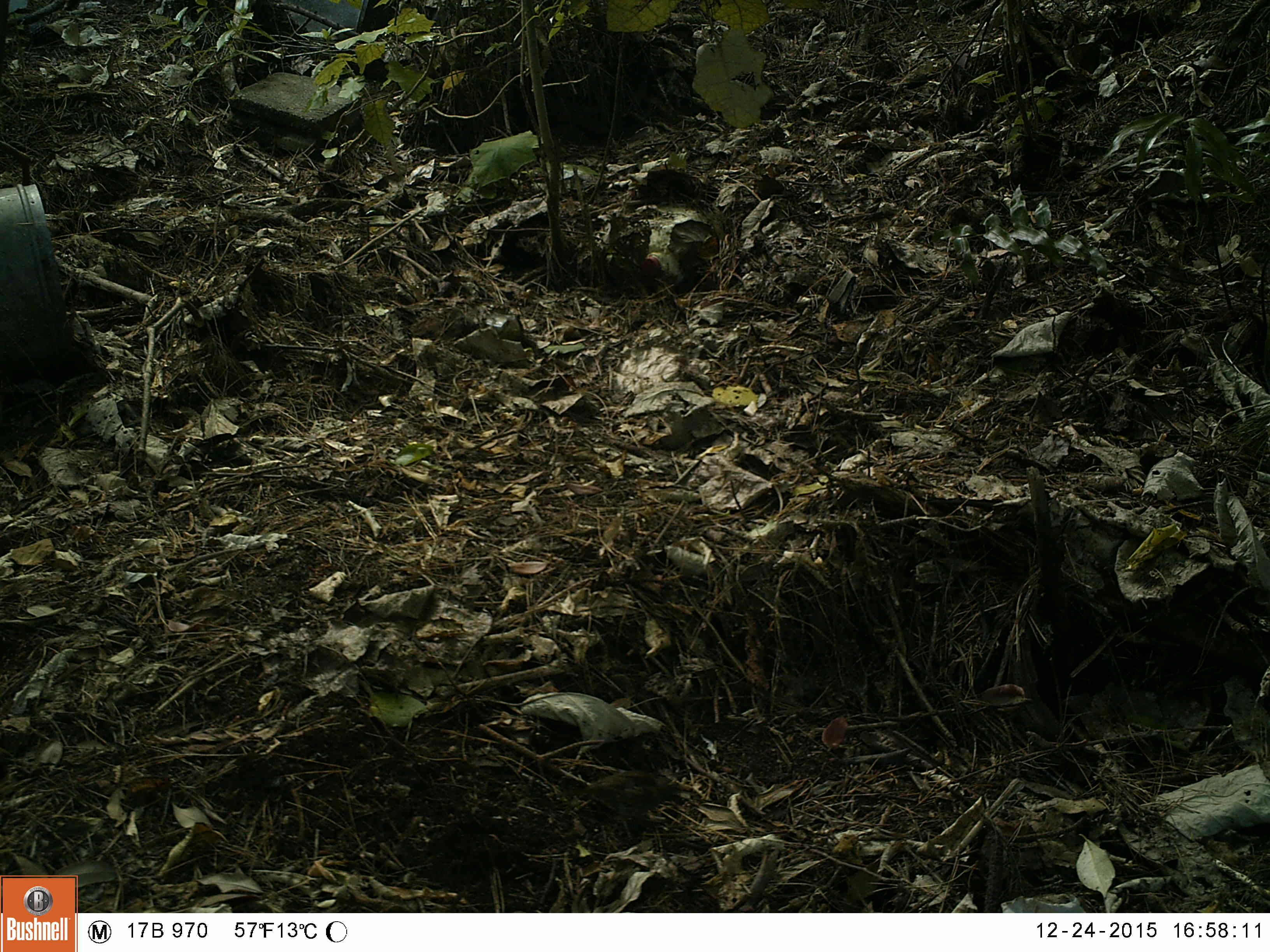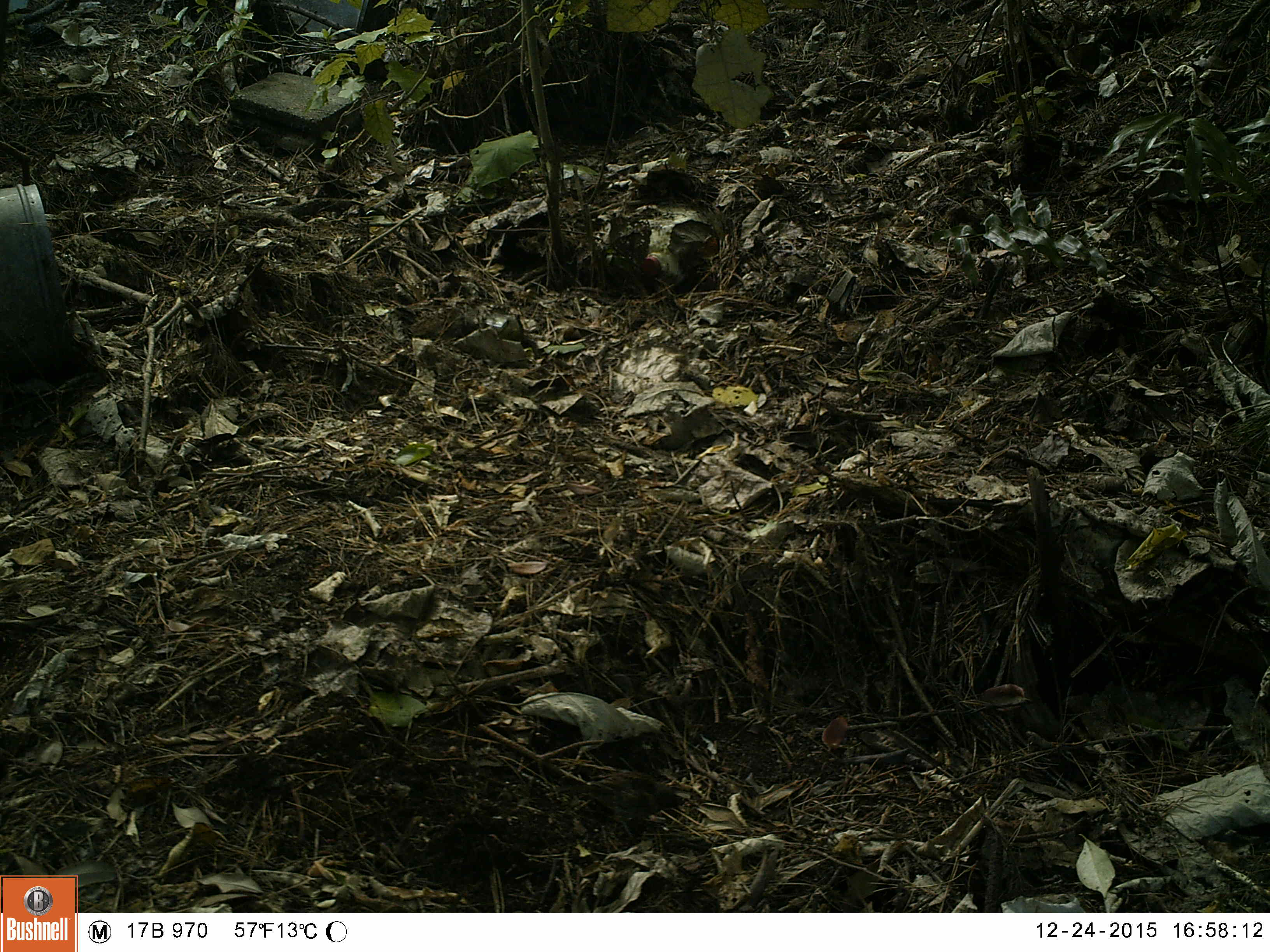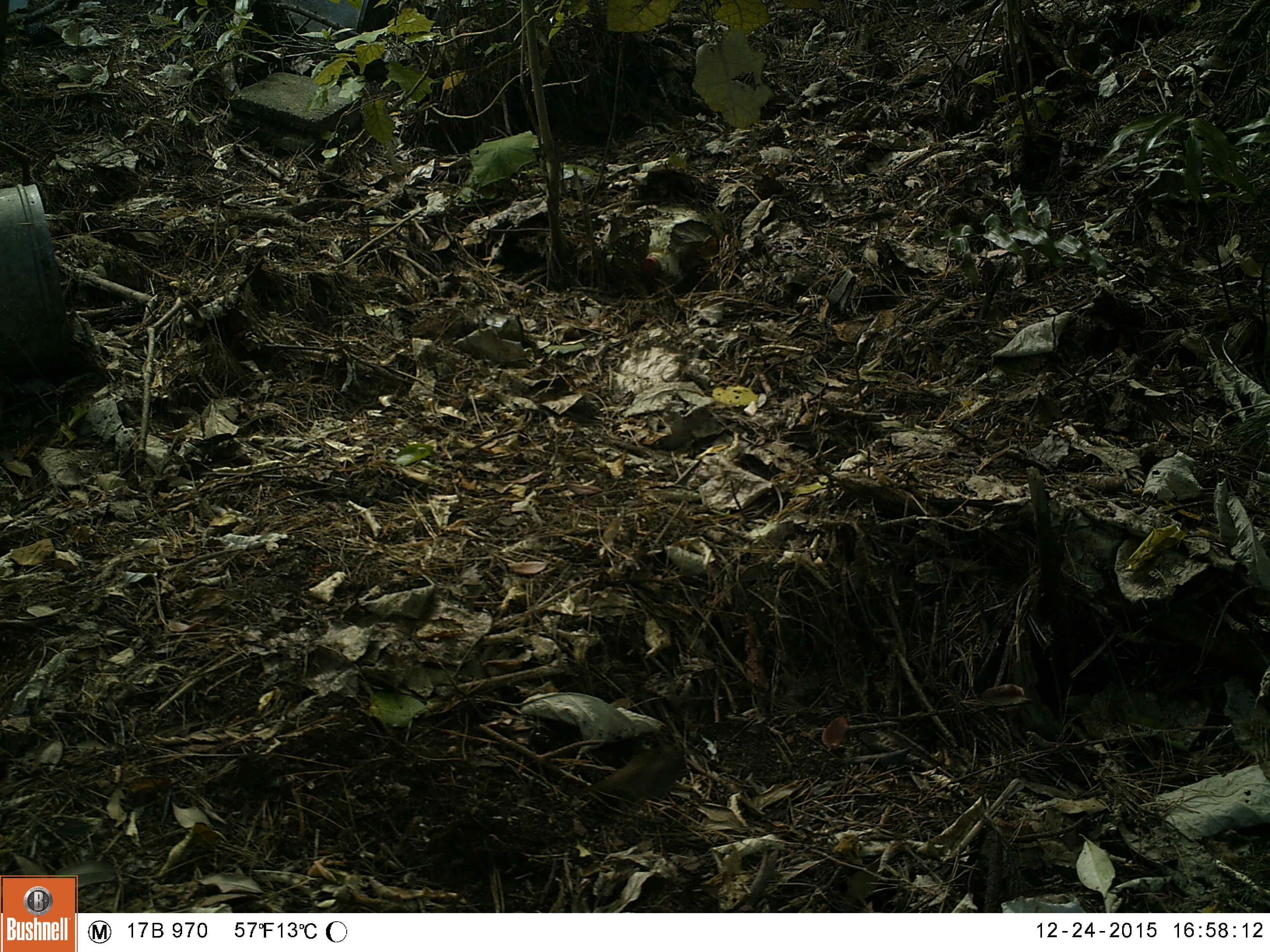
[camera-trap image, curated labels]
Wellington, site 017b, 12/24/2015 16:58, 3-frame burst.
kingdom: Animalia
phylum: Chordata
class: Aves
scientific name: Aves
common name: bird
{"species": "bird (Aves)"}